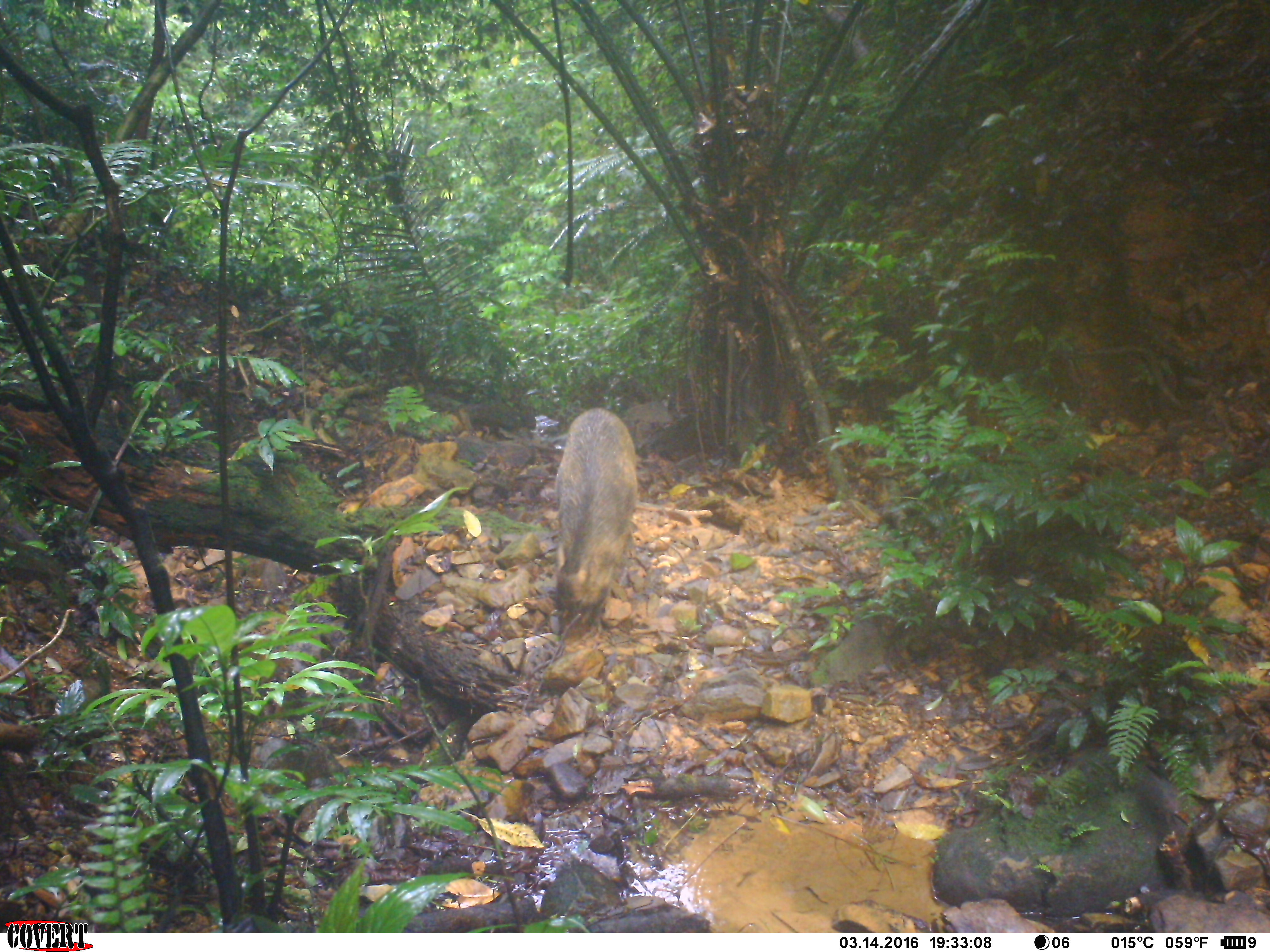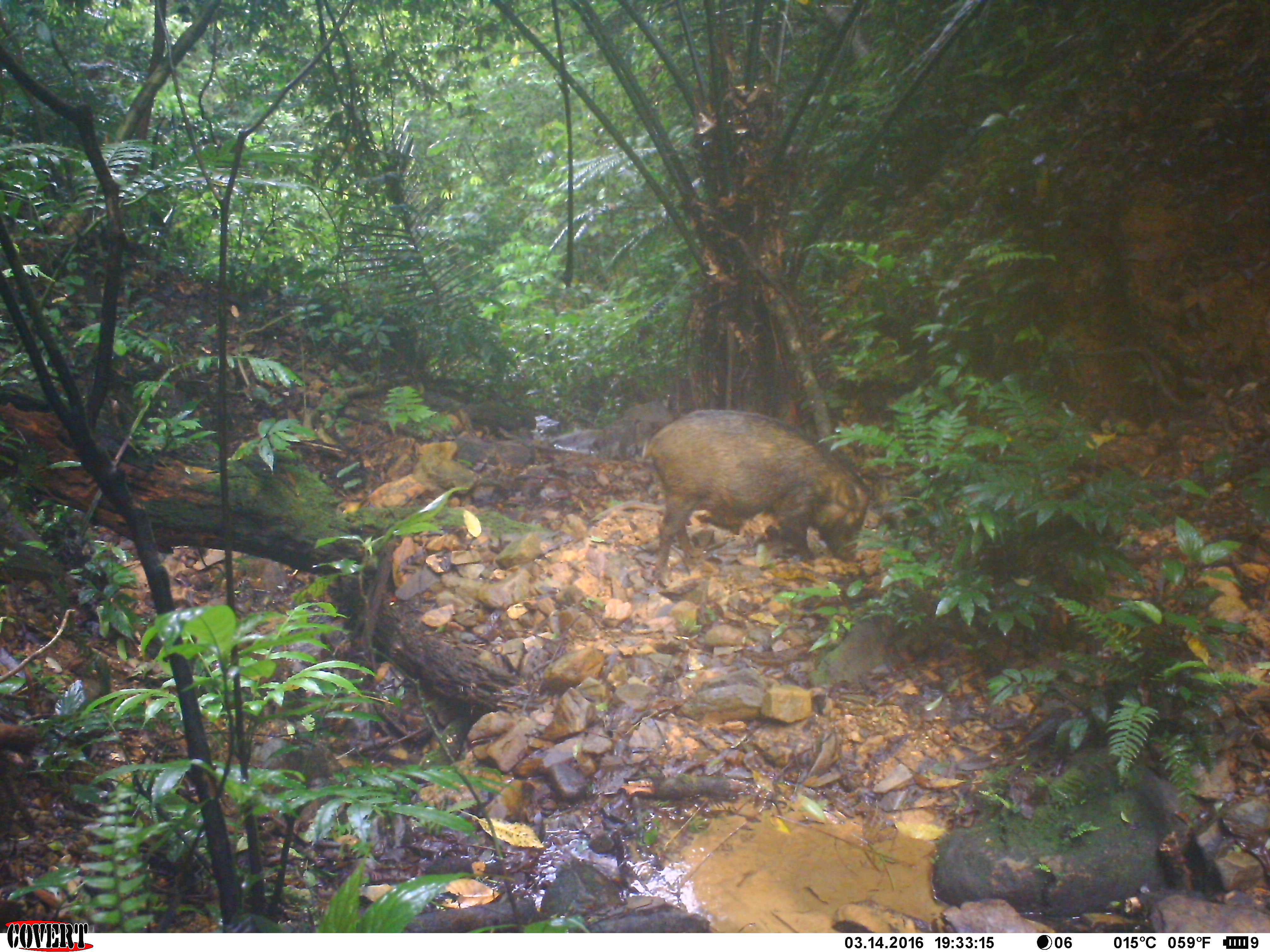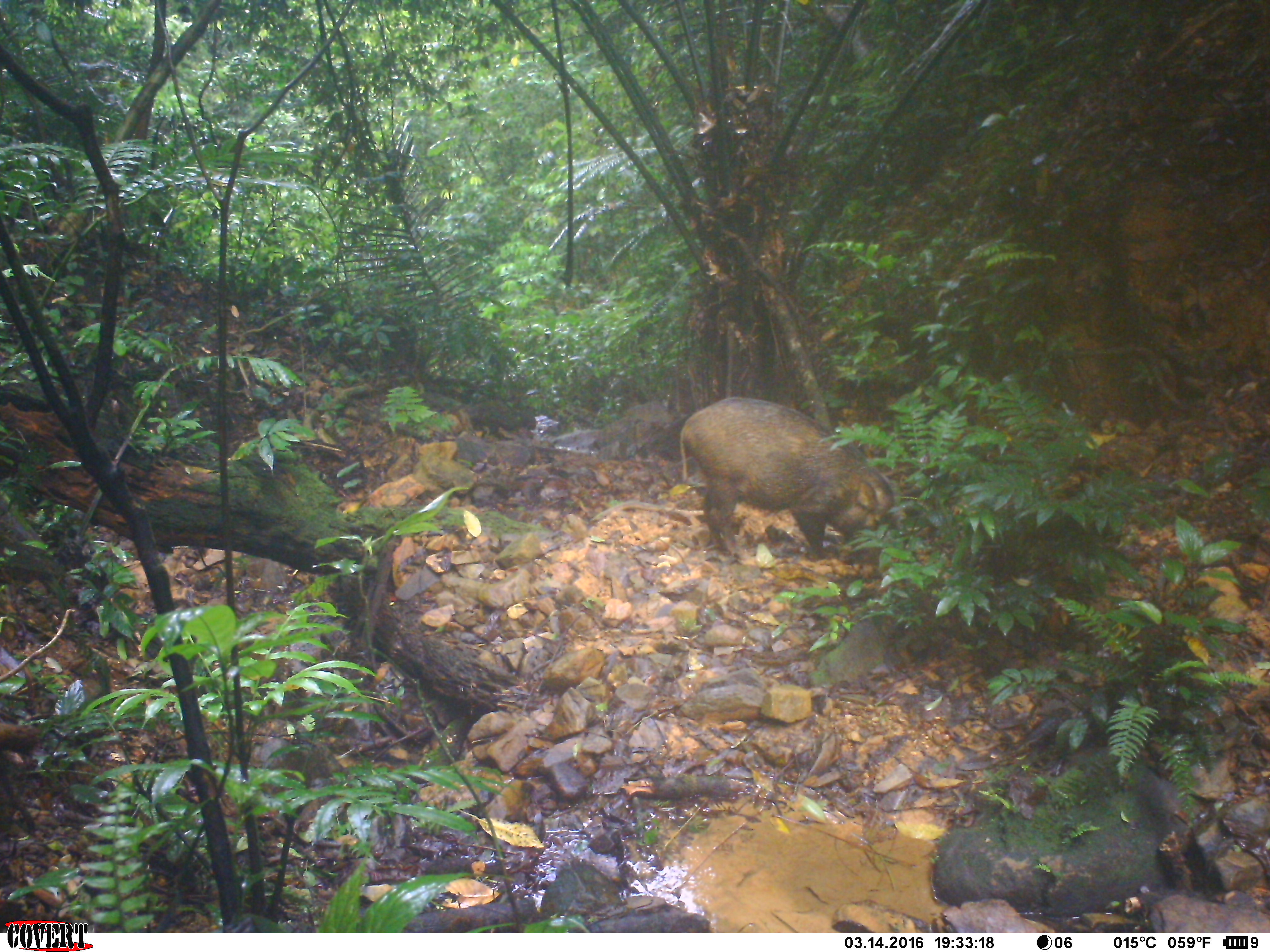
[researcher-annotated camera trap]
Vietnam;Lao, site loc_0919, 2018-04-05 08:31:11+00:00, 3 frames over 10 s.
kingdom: Animalia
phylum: Chordata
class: Mammalia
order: Artiodactyla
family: Suidae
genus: Sus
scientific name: Sus scrofa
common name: eurasian wild pig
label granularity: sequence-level